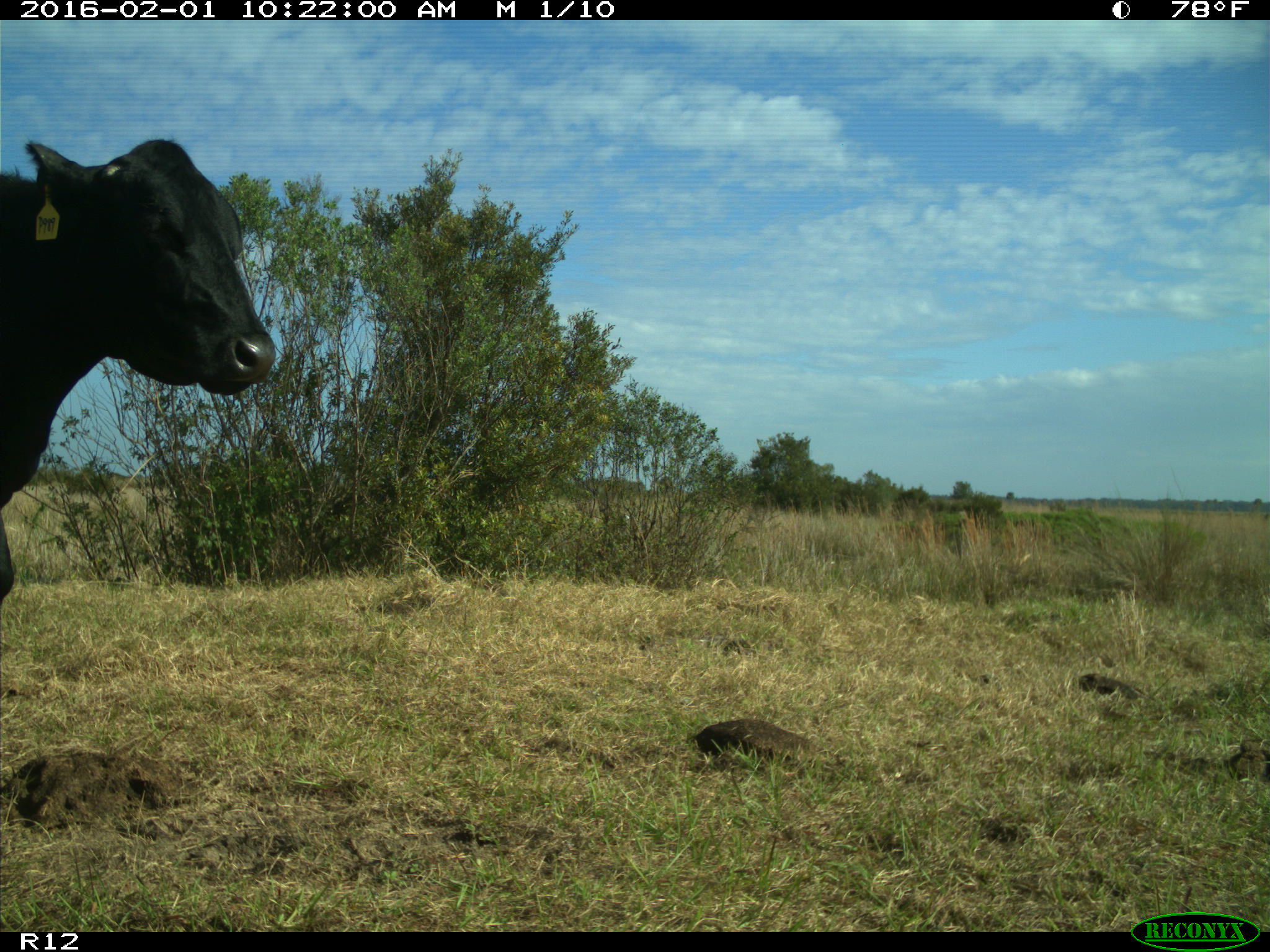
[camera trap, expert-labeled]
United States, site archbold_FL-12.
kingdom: Animalia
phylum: Chordata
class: Mammalia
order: Artiodactyla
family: Bovidae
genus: Bos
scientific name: Bos taurus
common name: domestic cow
Bos taurus (domestic cow).